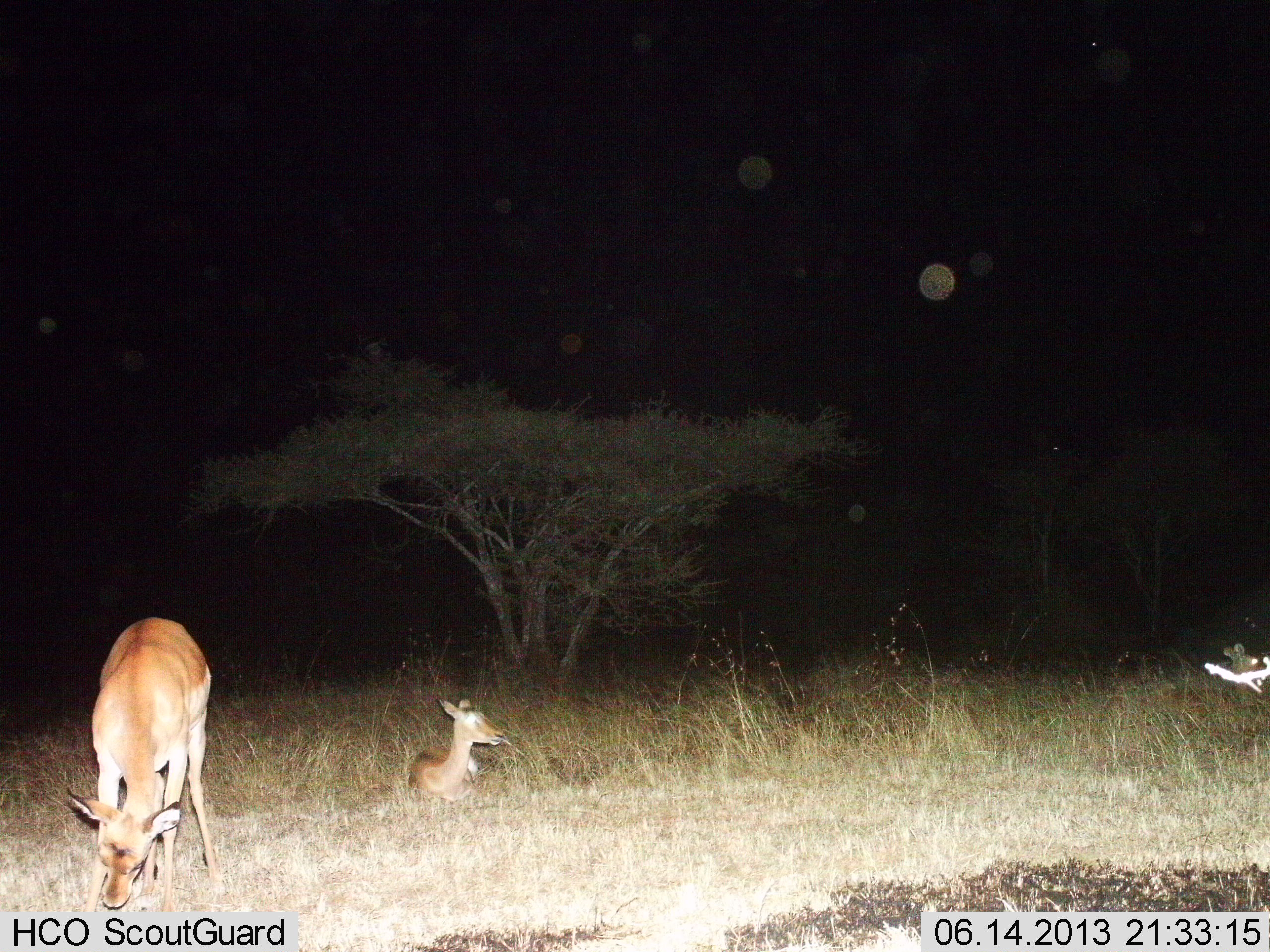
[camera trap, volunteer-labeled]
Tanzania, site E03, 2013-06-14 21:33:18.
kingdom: Animalia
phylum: Chordata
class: Mammalia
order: Artiodactyla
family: Bovidae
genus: Aepyceros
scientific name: Aepyceros melampus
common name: impala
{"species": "impala (Aepyceros melampus)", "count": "2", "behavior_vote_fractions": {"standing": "50%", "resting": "100%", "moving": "0%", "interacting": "0%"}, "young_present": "25%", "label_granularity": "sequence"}